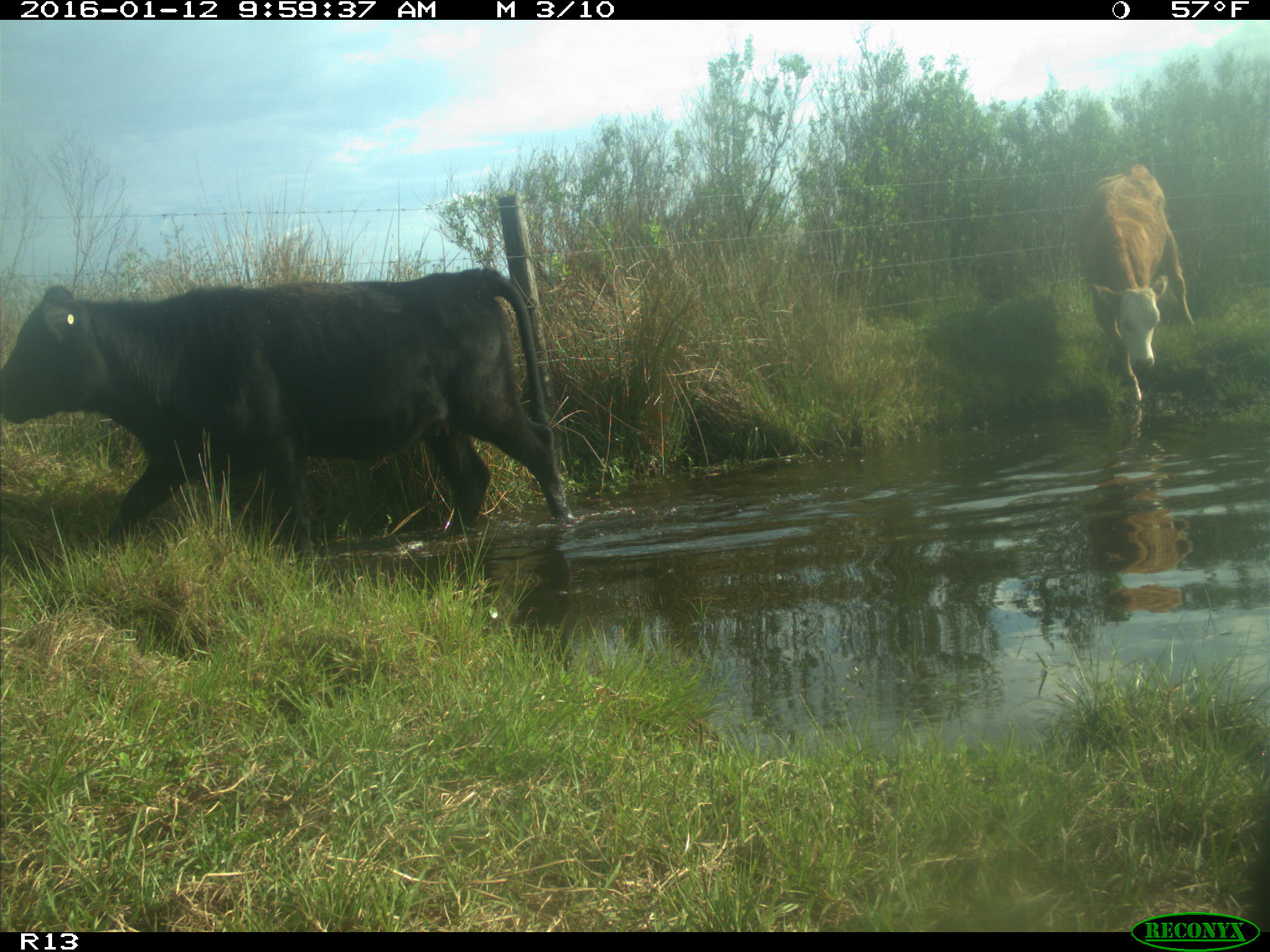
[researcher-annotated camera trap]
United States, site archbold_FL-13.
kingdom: Animalia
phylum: Chordata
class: Mammalia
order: Artiodactyla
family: Bovidae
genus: Bos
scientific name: Bos taurus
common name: domestic cow